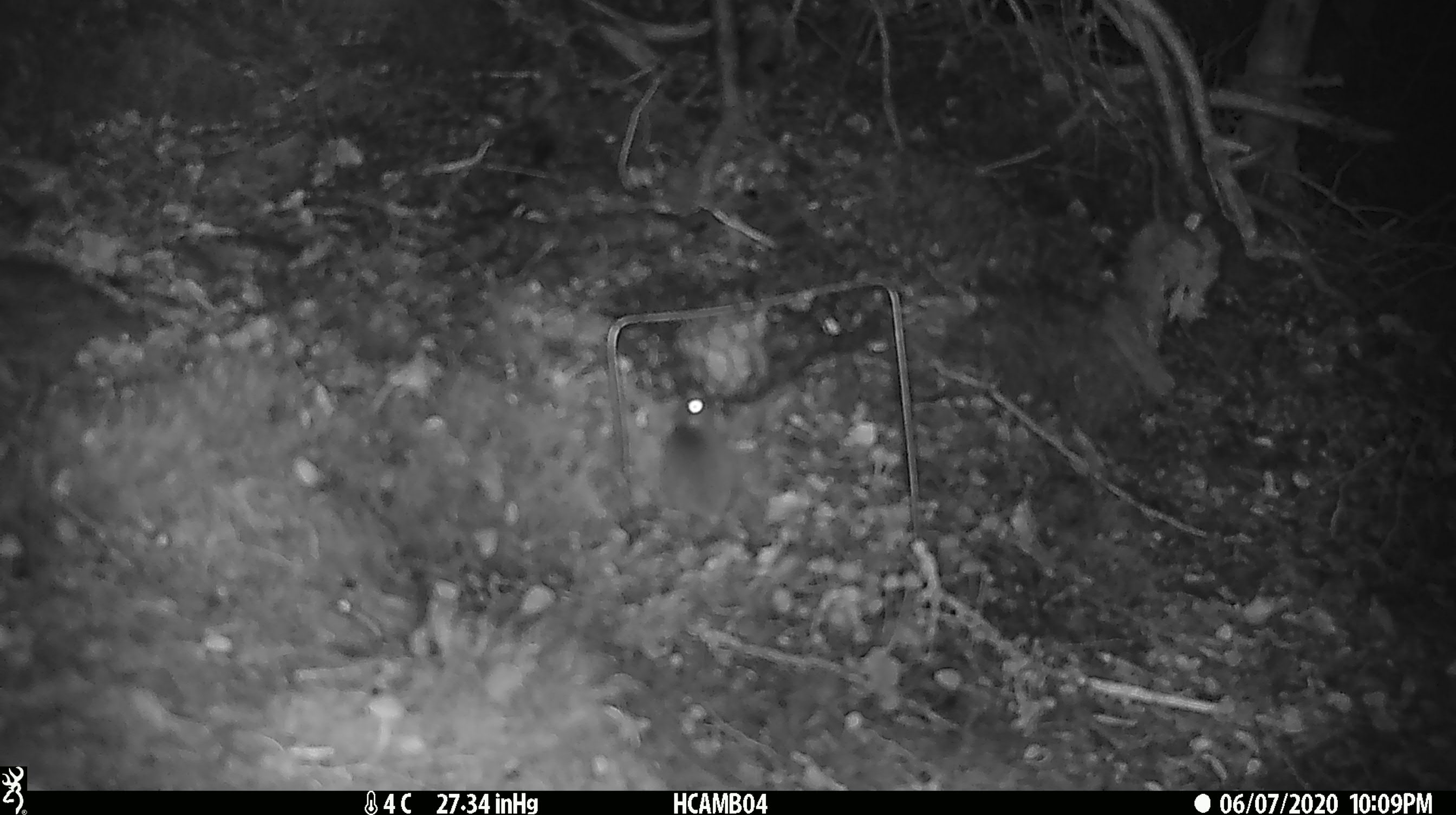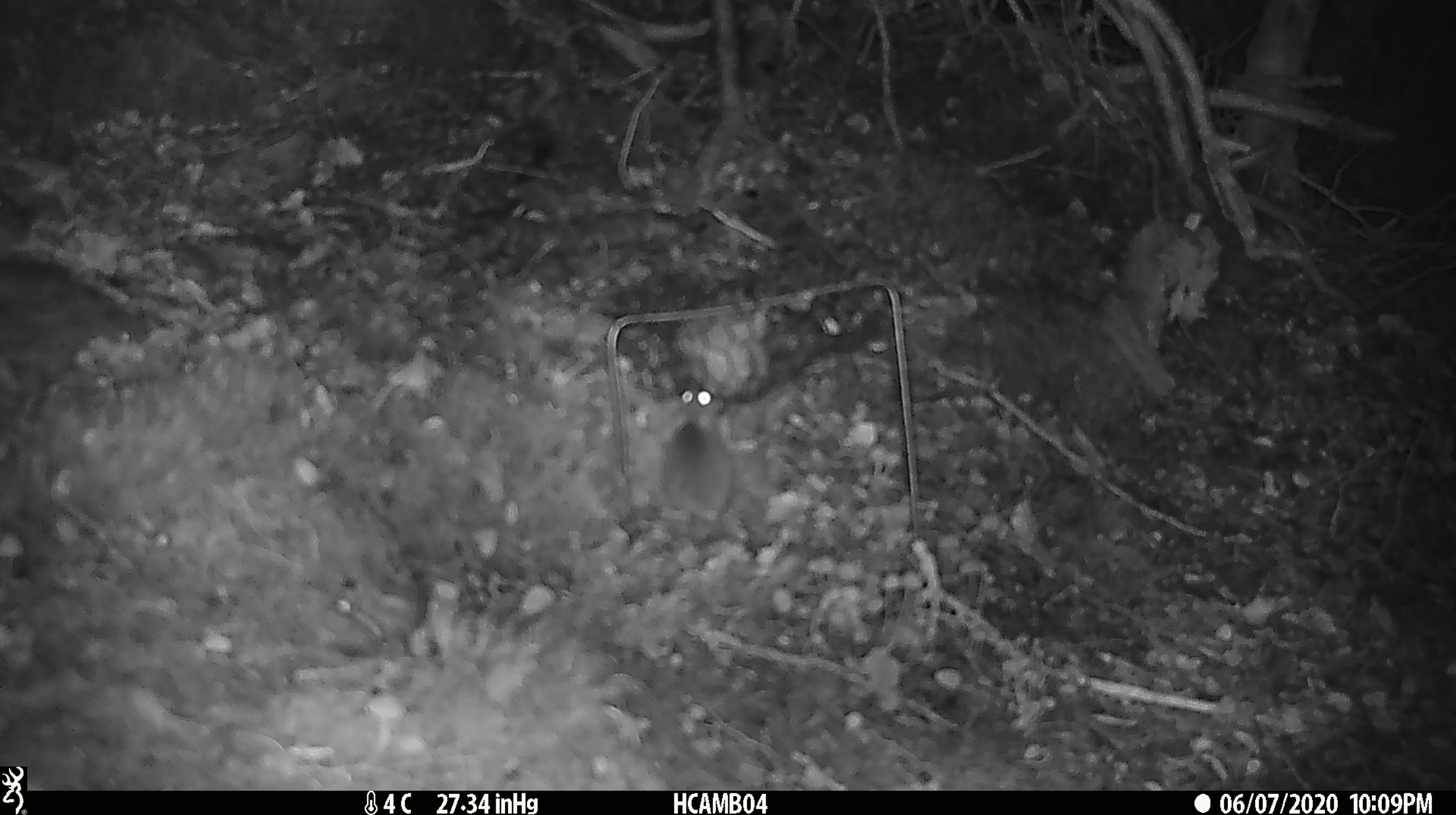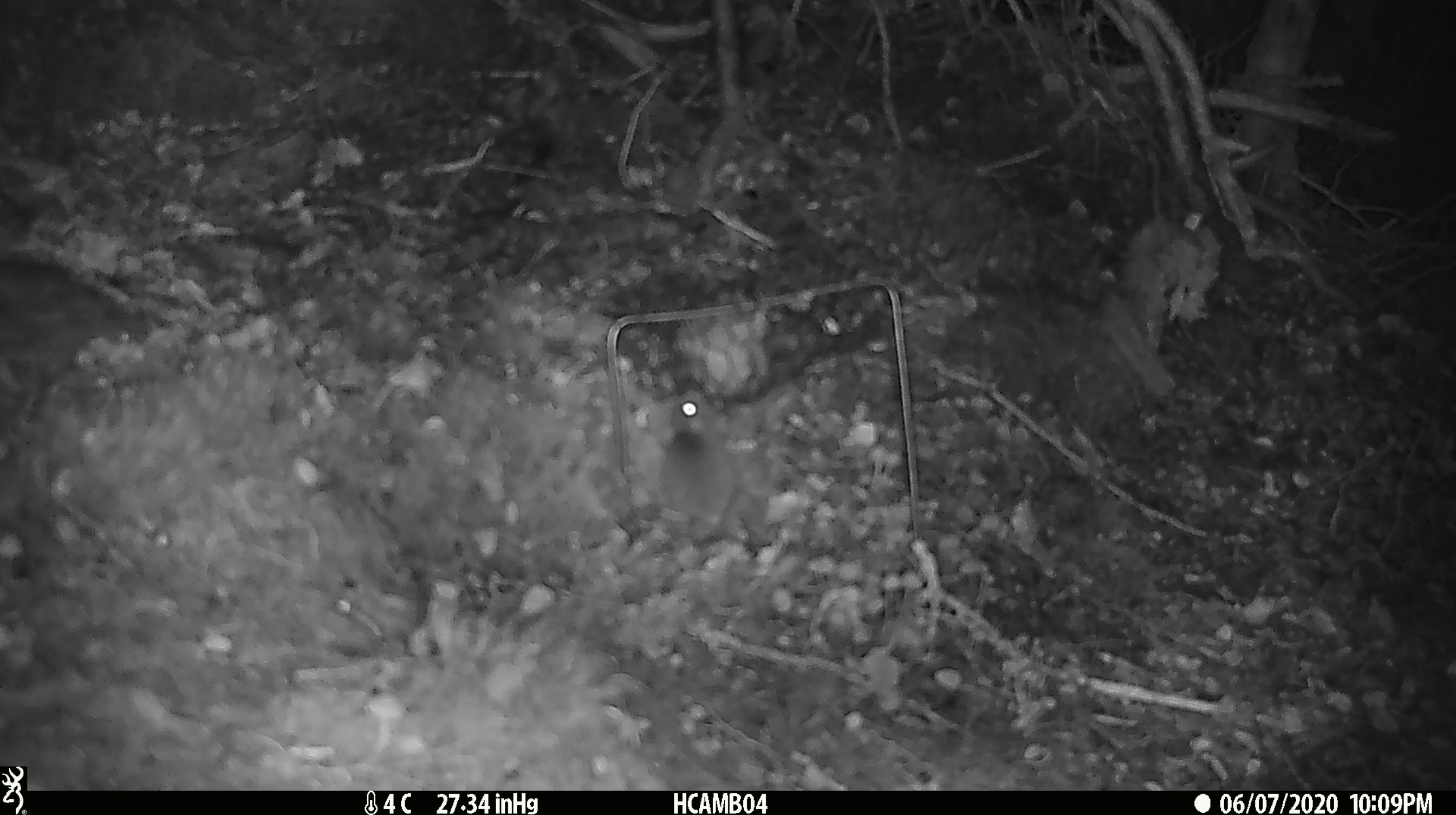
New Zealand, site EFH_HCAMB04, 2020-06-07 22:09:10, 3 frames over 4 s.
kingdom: Animalia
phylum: Chordata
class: Mammalia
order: Rodentia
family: Muridae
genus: Mus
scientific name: Mus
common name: mouse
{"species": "mouse (Mus)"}